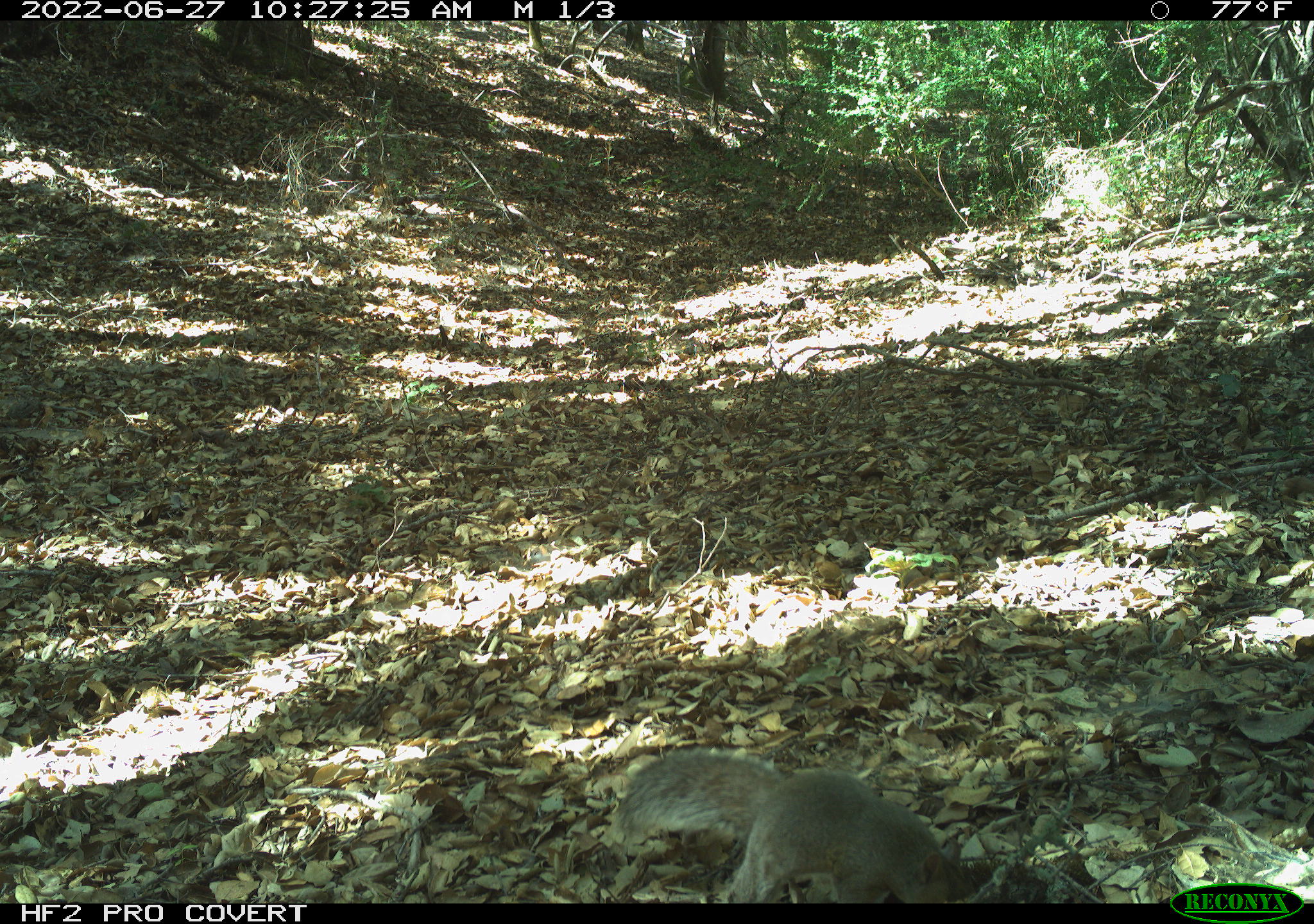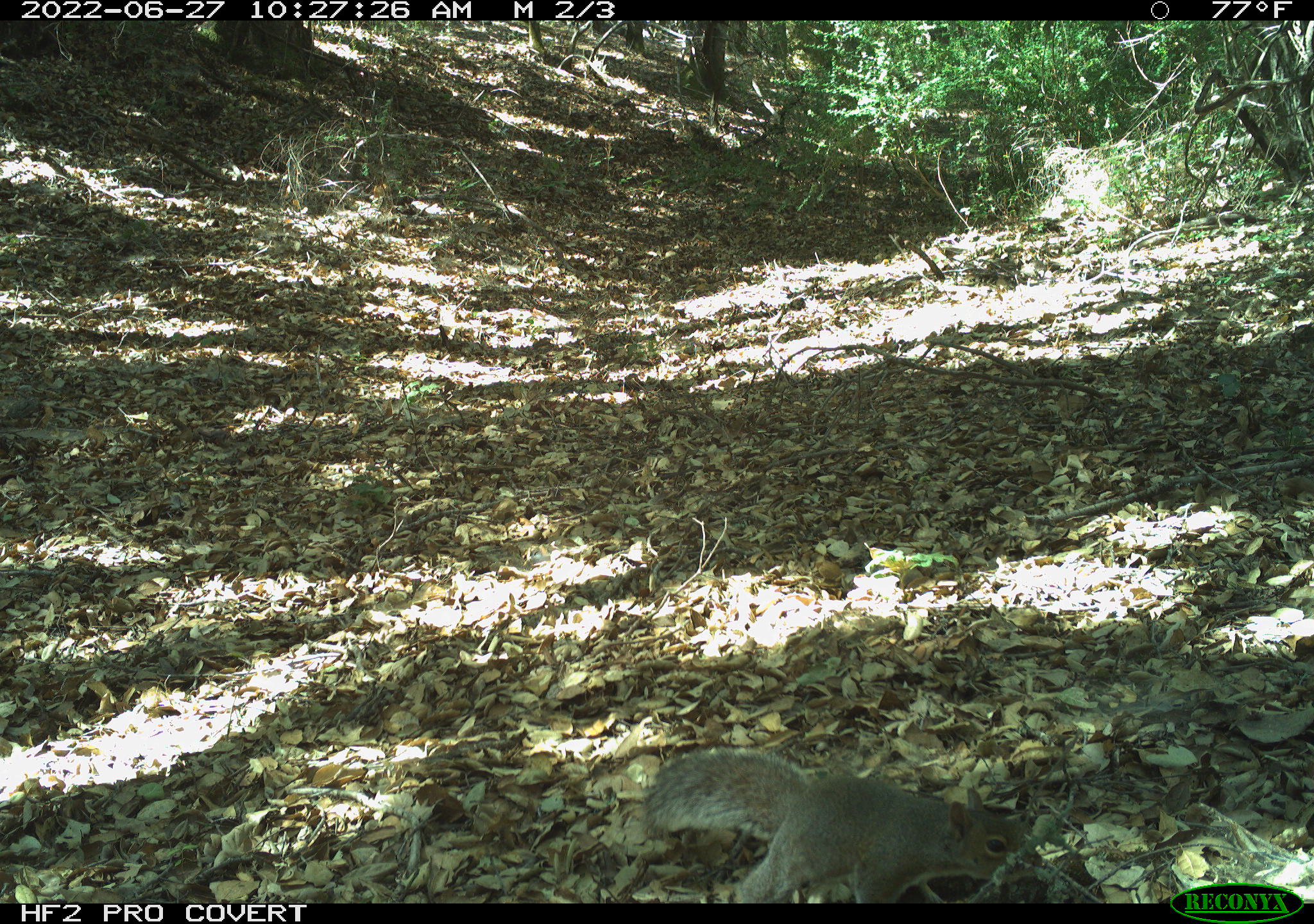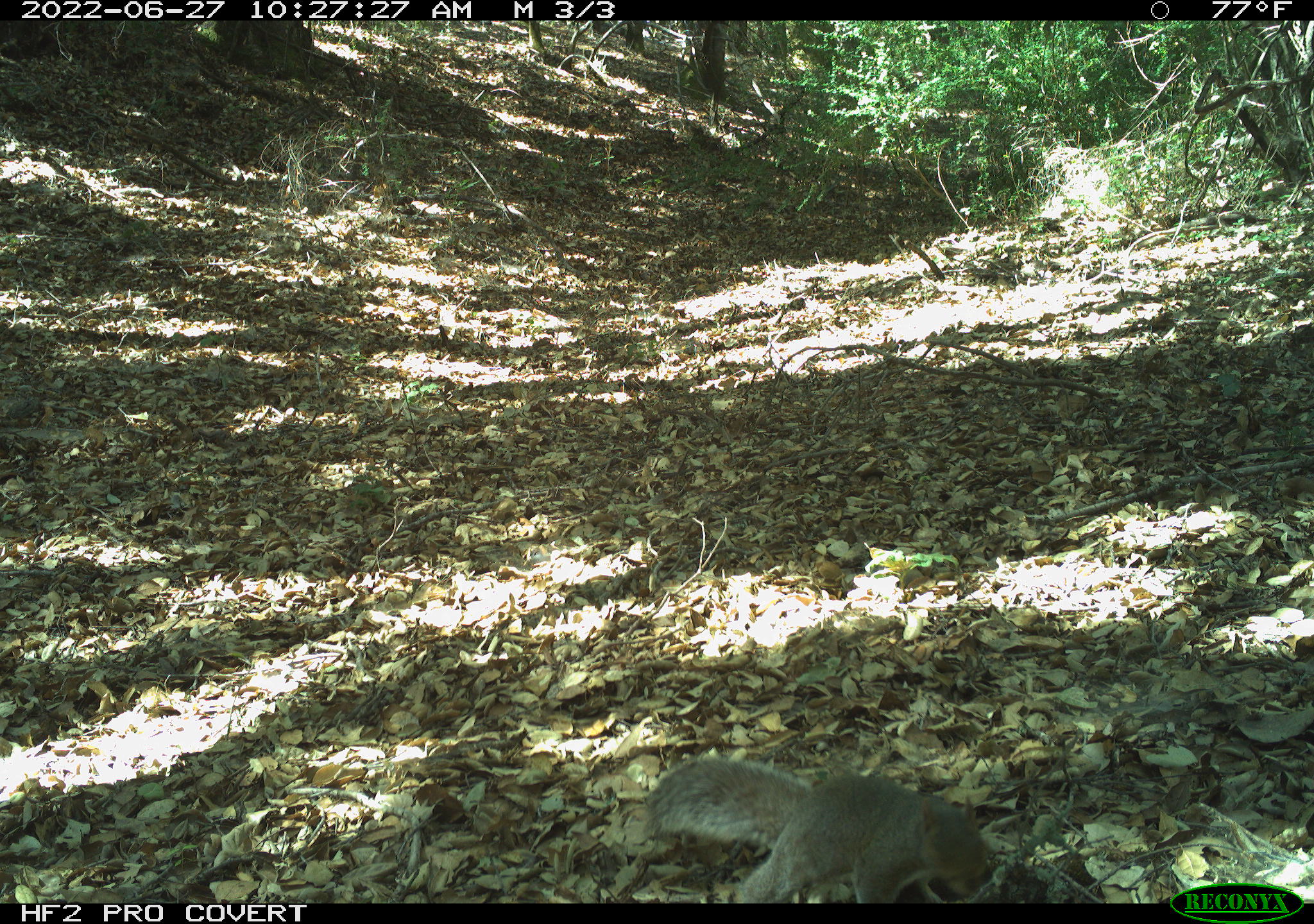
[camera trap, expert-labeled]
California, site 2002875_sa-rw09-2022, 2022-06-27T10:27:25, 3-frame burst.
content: unidentified animal